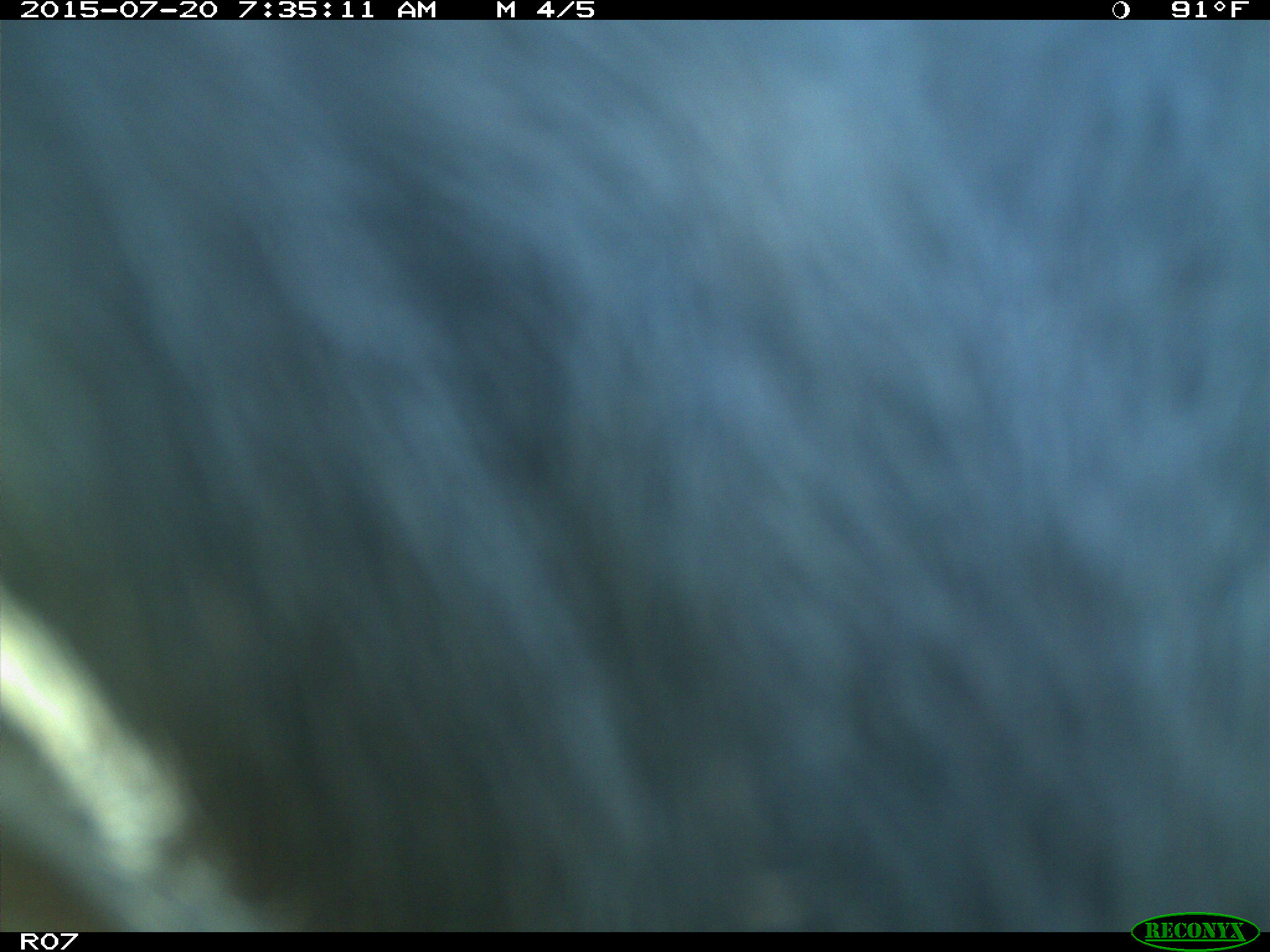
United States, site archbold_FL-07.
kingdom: Animalia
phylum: Chordata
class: Mammalia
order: Artiodactyla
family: Bovidae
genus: Bos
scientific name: Bos taurus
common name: domestic cow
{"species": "Bos taurus (domestic cow)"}